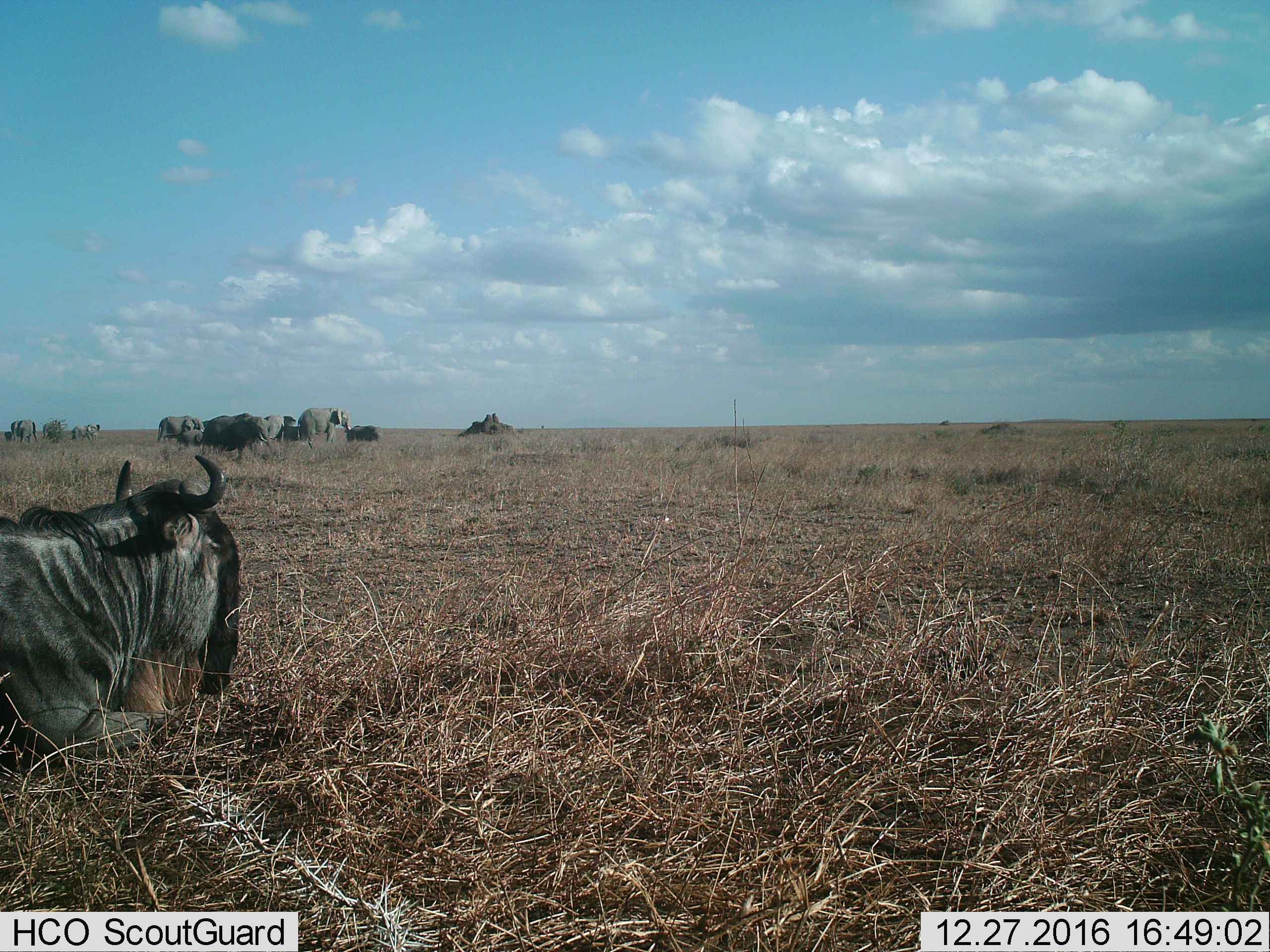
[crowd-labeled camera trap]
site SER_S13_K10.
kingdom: Animalia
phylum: Chordata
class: Mammalia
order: Proboscidea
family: Elephantidae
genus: Loxodonta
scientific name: Loxodonta africana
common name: african bush elephant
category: elephant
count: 10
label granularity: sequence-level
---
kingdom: Animalia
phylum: Chordata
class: Mammalia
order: Artiodactyla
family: Bovidae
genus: Connochaetes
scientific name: Connochaetes taurinus taurinus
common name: blue wildebeest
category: wildebeestblue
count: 1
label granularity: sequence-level